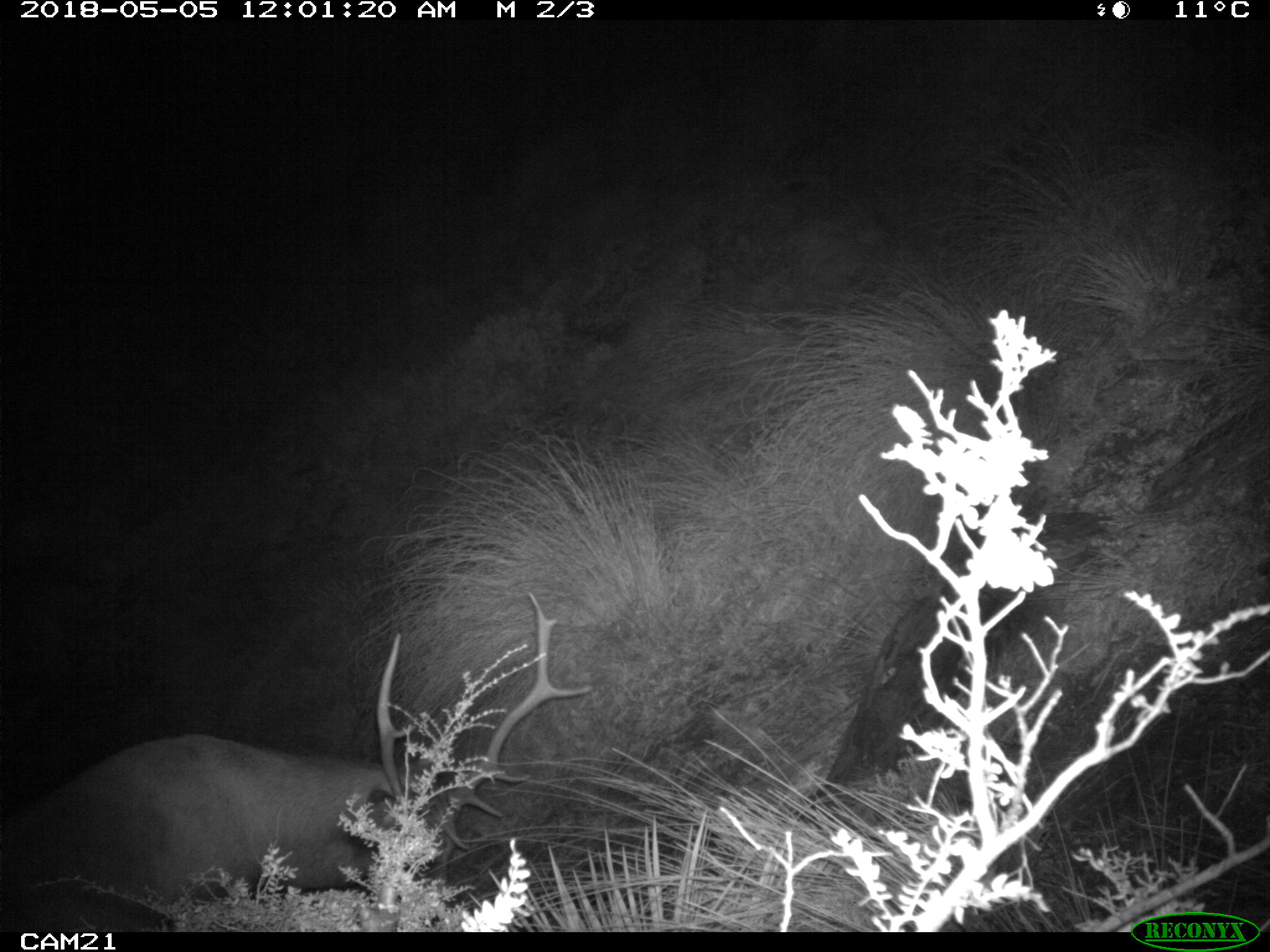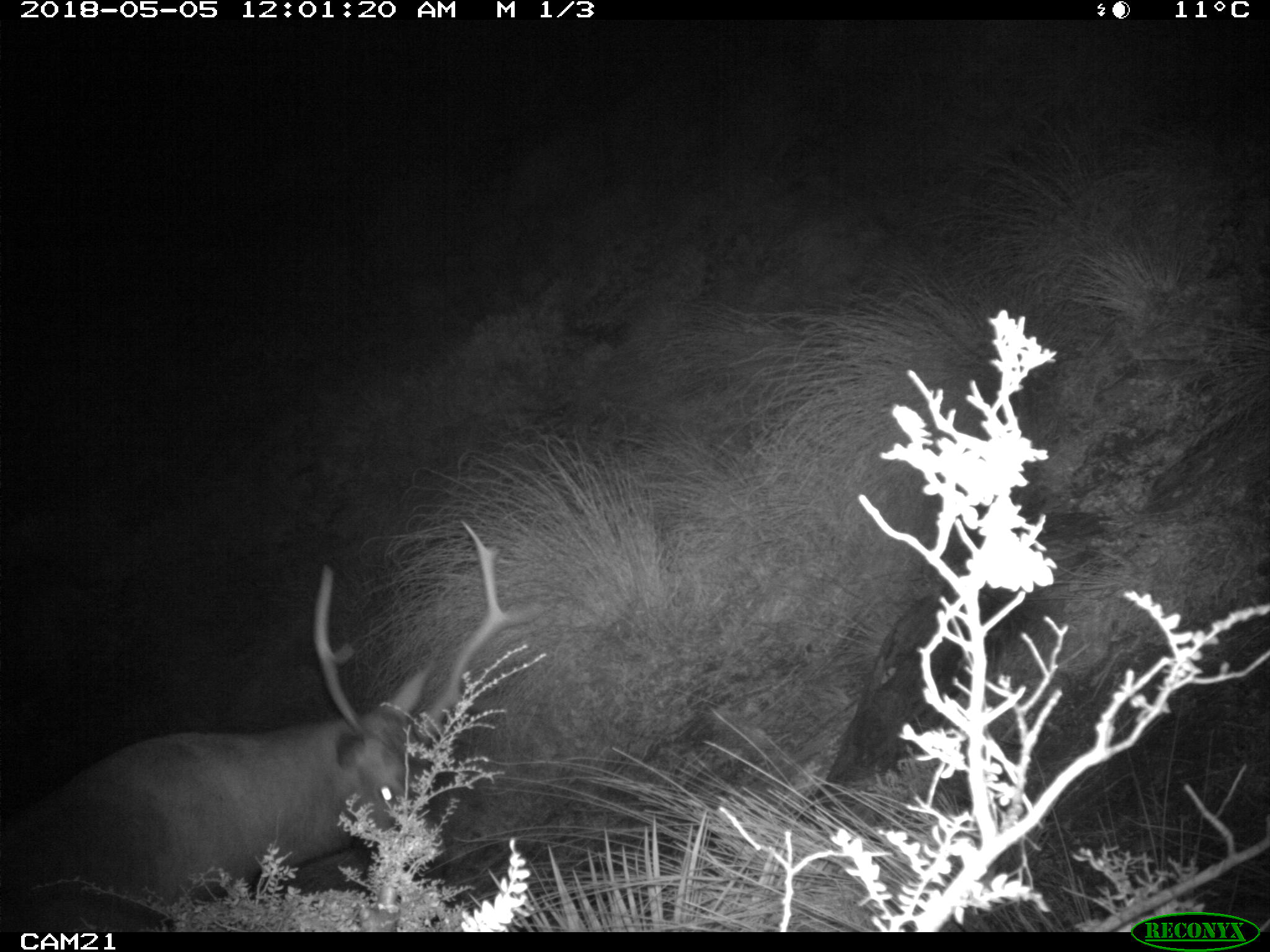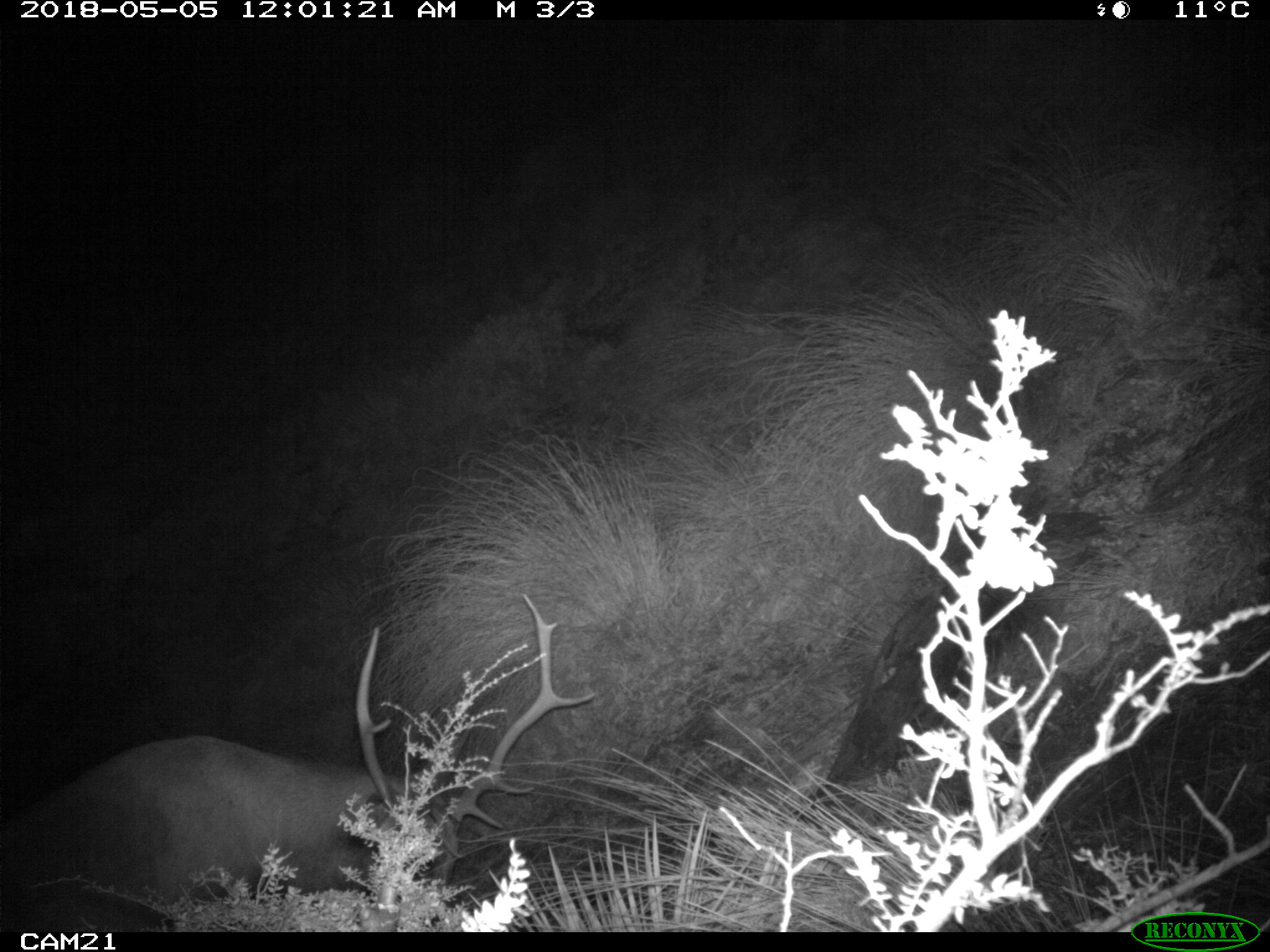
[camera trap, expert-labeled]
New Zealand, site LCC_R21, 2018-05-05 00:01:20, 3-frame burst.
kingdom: Animalia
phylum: Chordata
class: Mammalia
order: Artiodactyla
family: Cervidae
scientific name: Cervidae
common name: deer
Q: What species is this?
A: Deer (Cervidae).